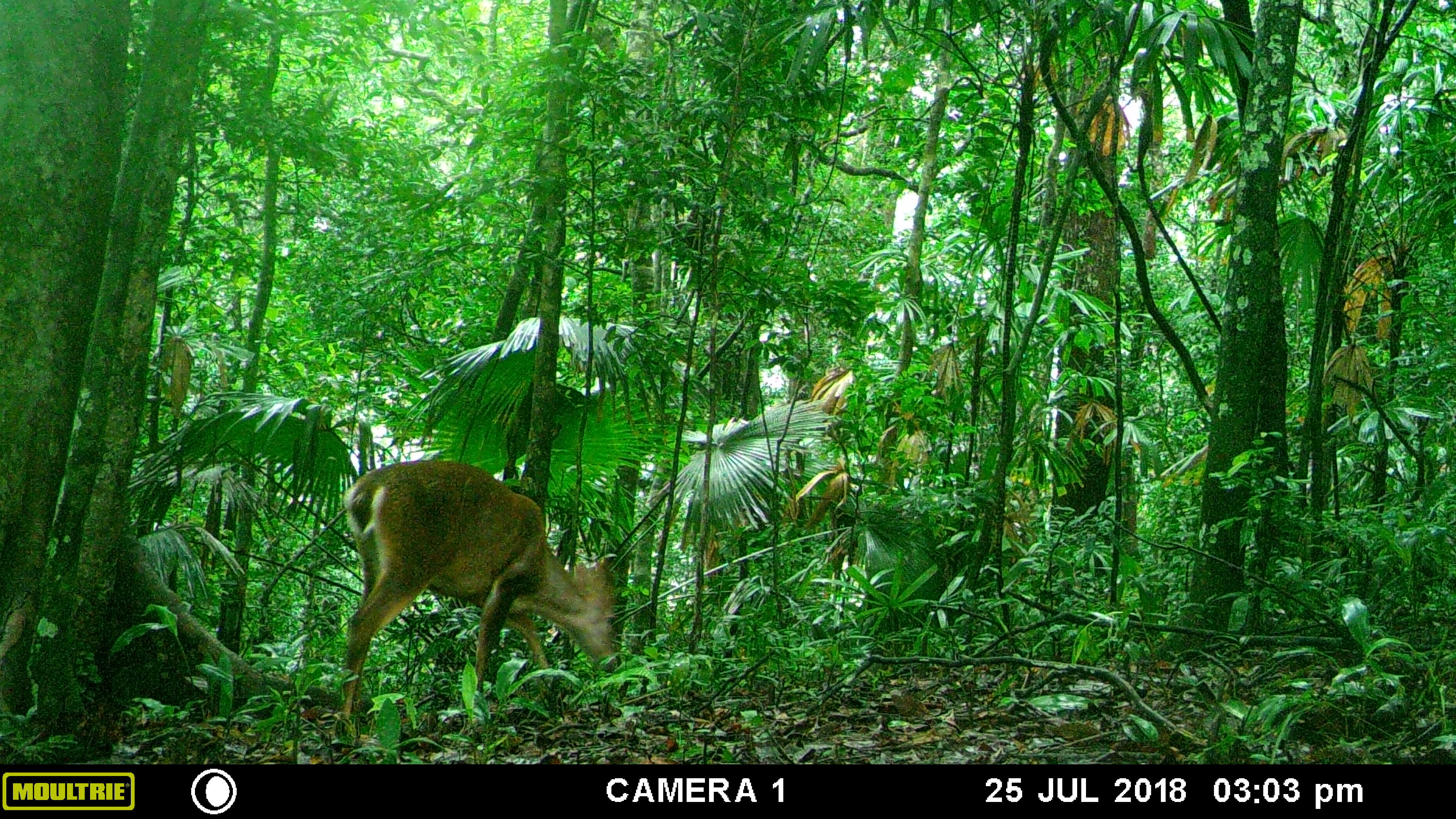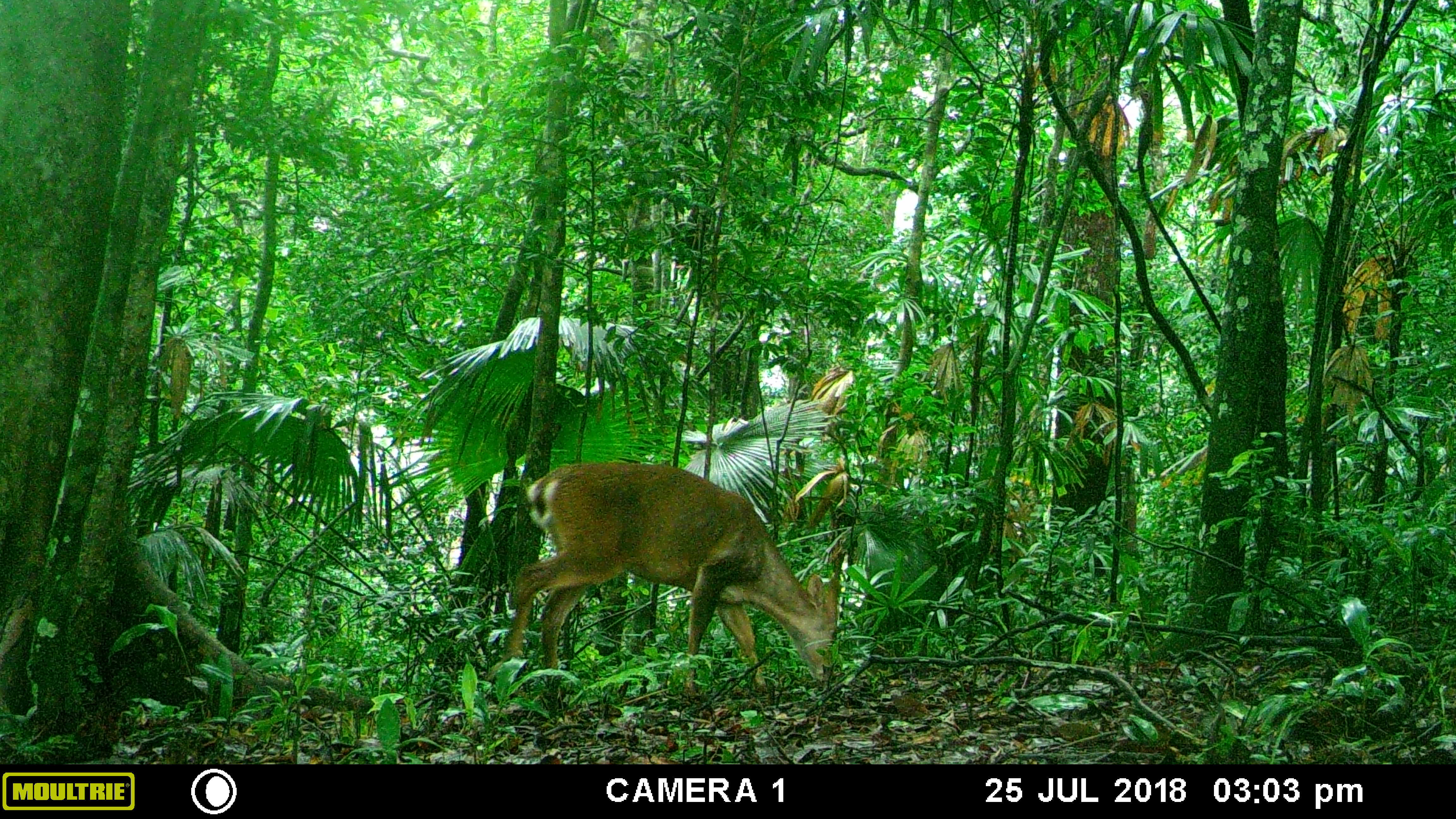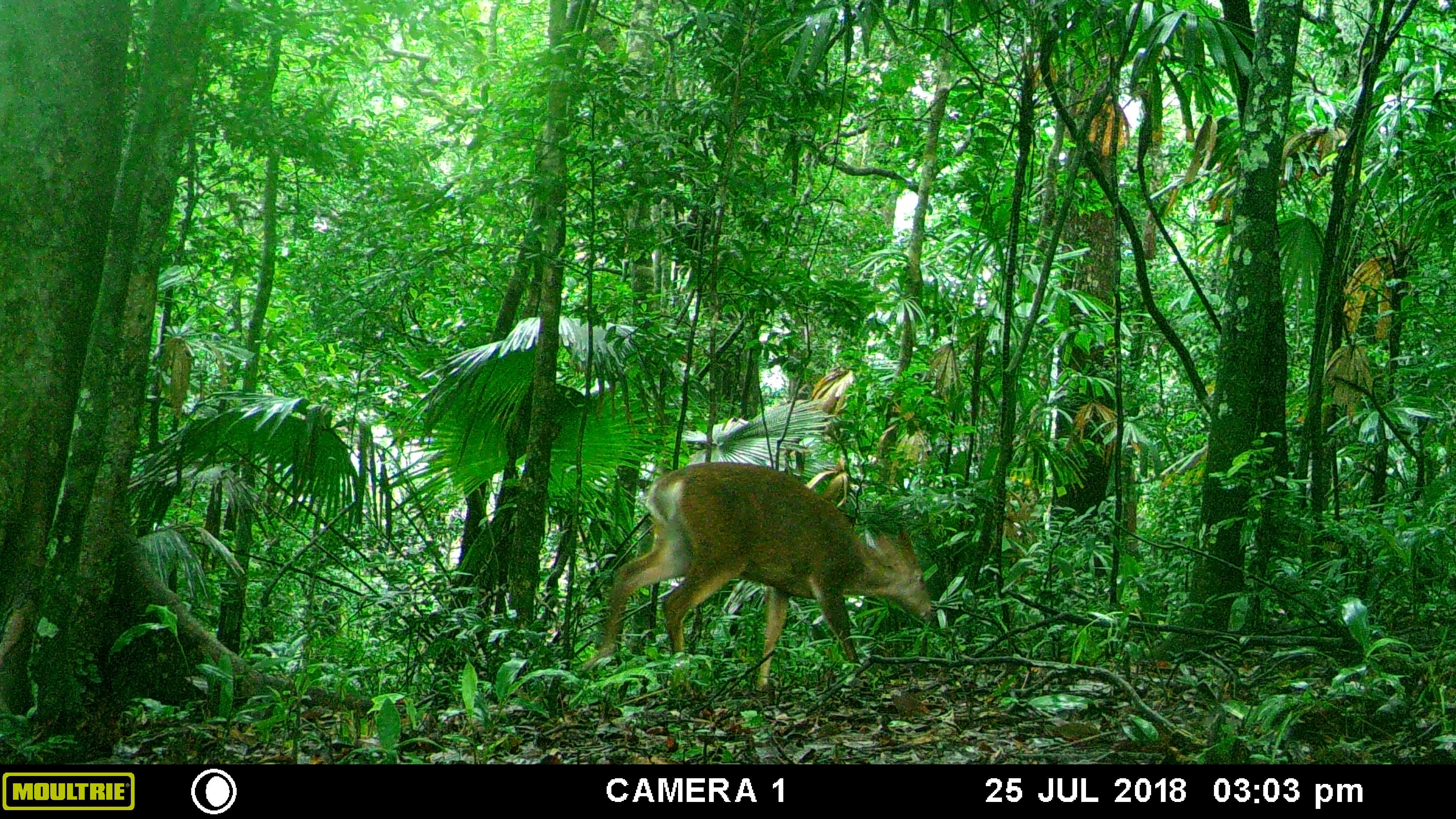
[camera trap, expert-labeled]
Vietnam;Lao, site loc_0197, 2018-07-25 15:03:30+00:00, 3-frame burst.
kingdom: Animalia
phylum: Chordata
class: Mammalia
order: Artiodactyla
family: Cervidae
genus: Muntiacus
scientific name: Muntiacus vuquangensis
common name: large-antlered muntjac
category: large antlered muntjac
Large antlered muntjac (large-antlered muntjac) (Muntiacus vuquangensis). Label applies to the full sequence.